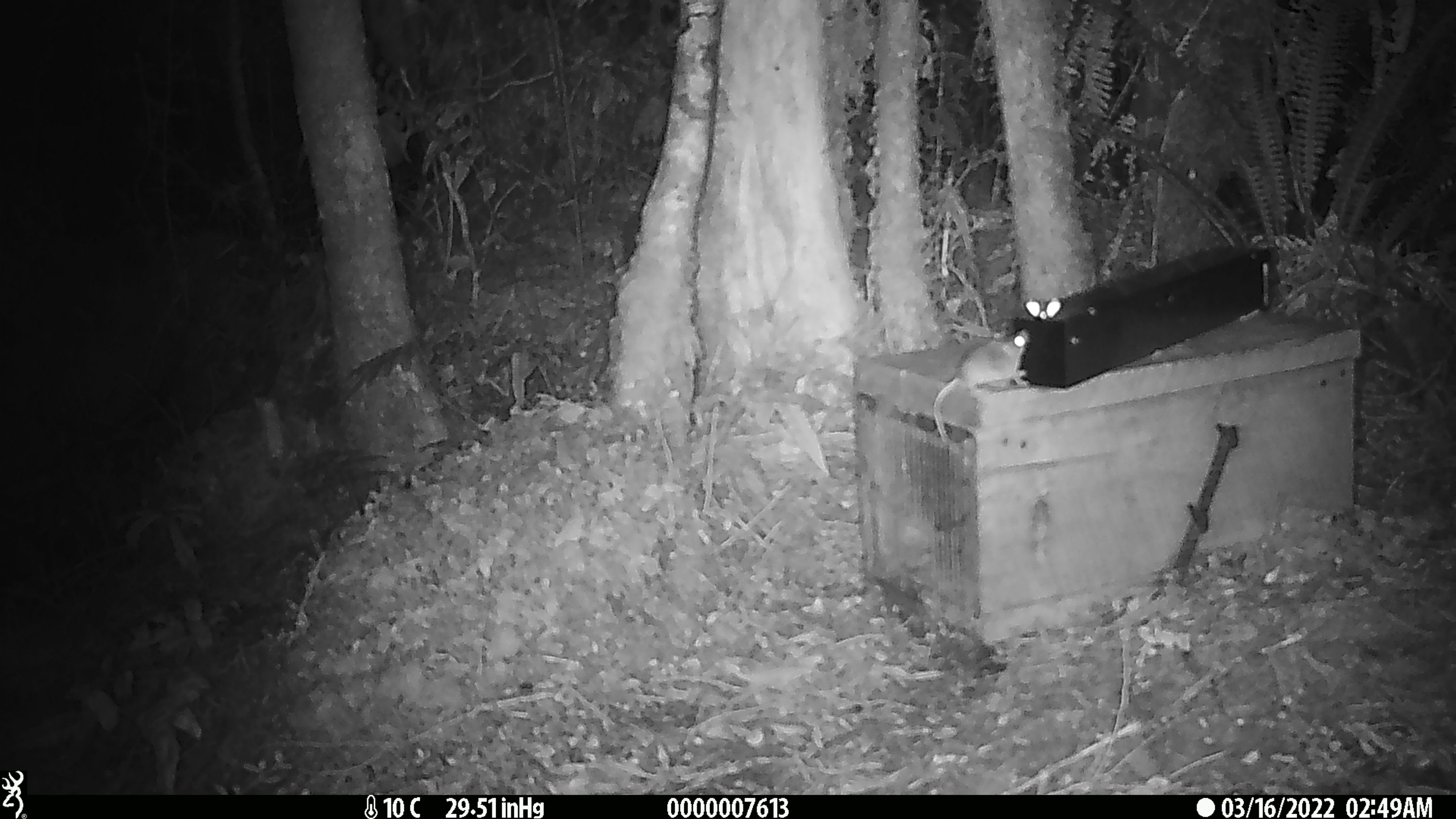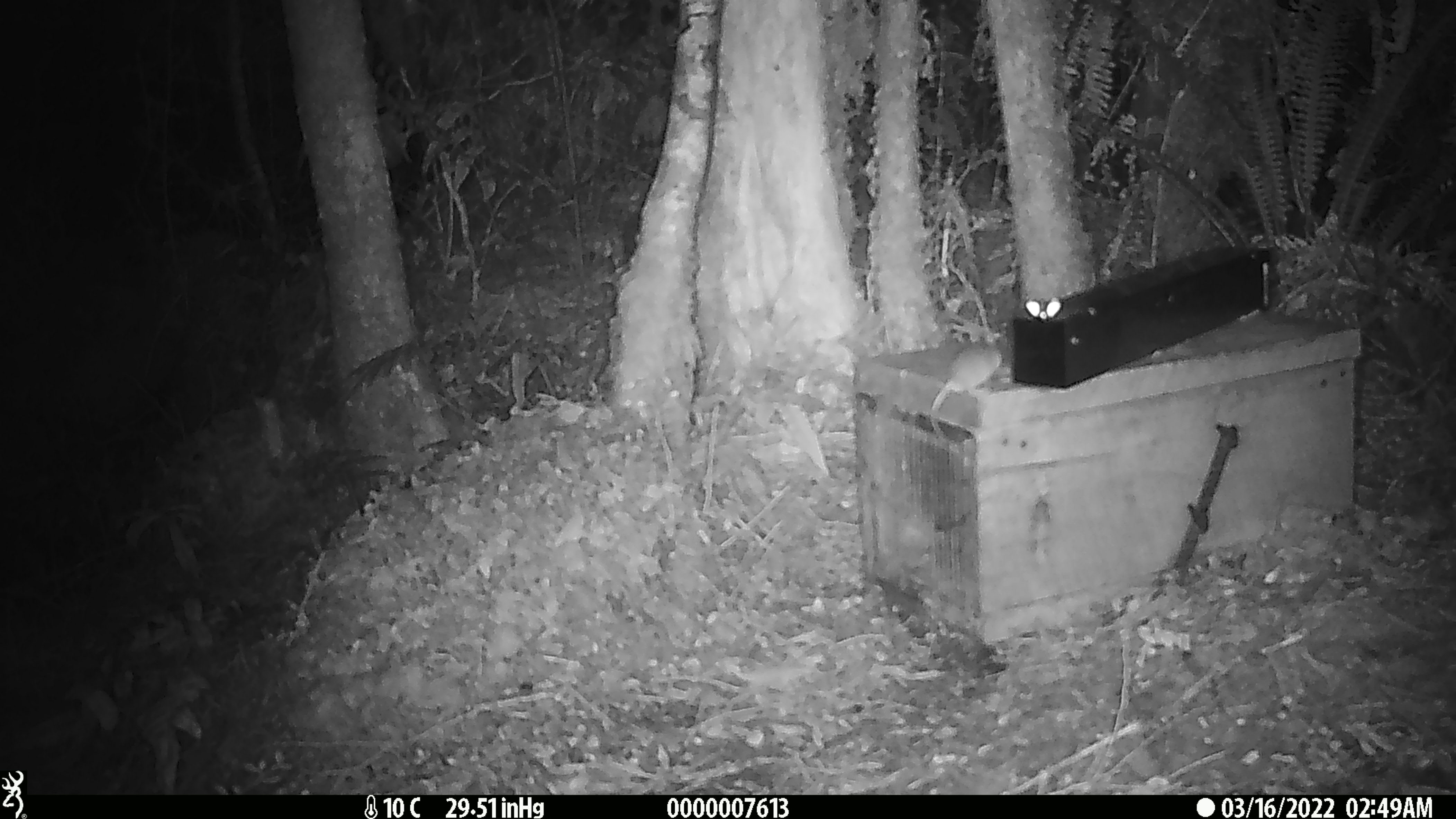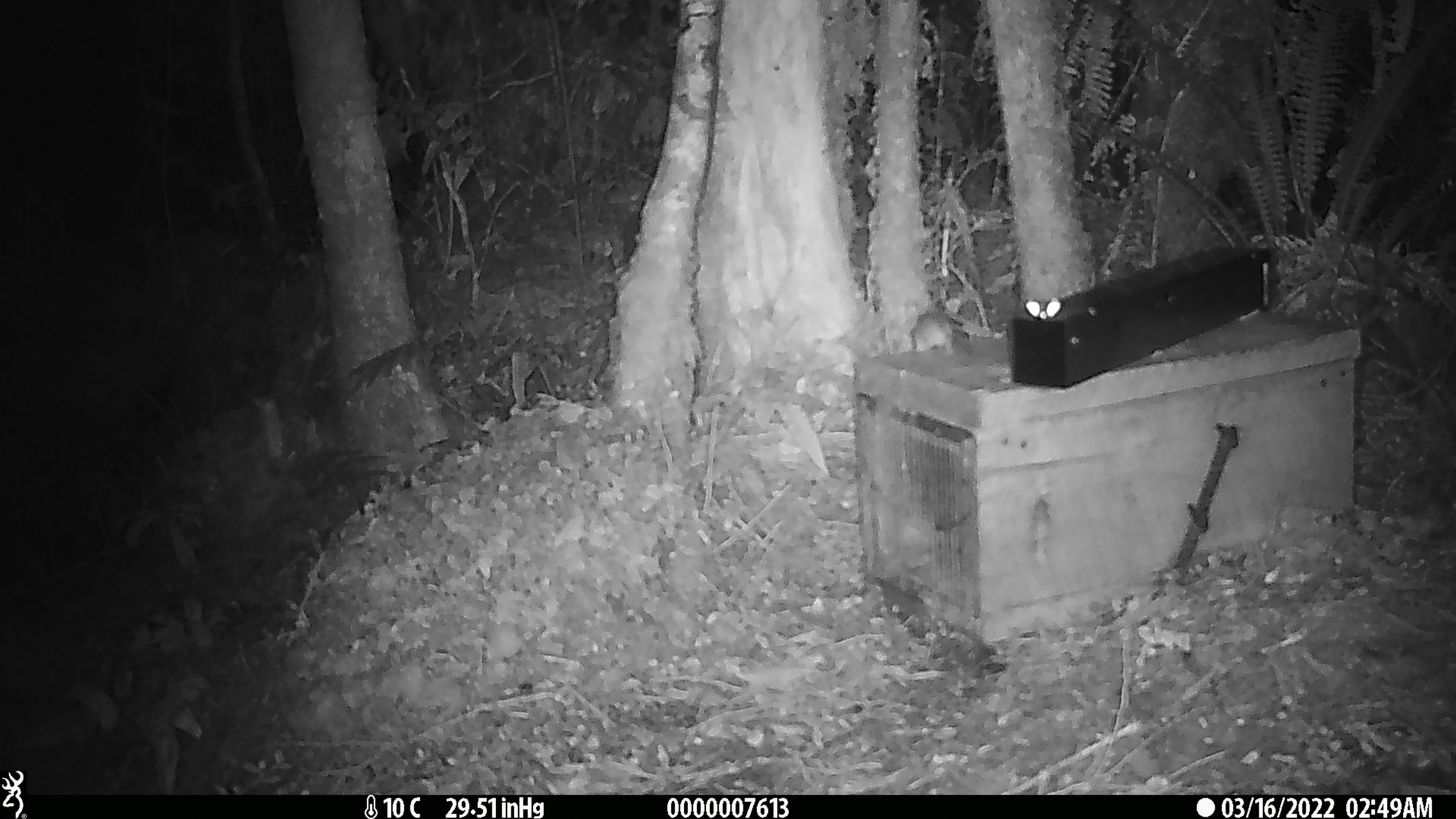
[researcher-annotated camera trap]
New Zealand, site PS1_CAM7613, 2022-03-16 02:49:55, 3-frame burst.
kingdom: Animalia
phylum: Chordata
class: Mammalia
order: Rodentia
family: Muridae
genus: Mus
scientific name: Mus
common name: mouse